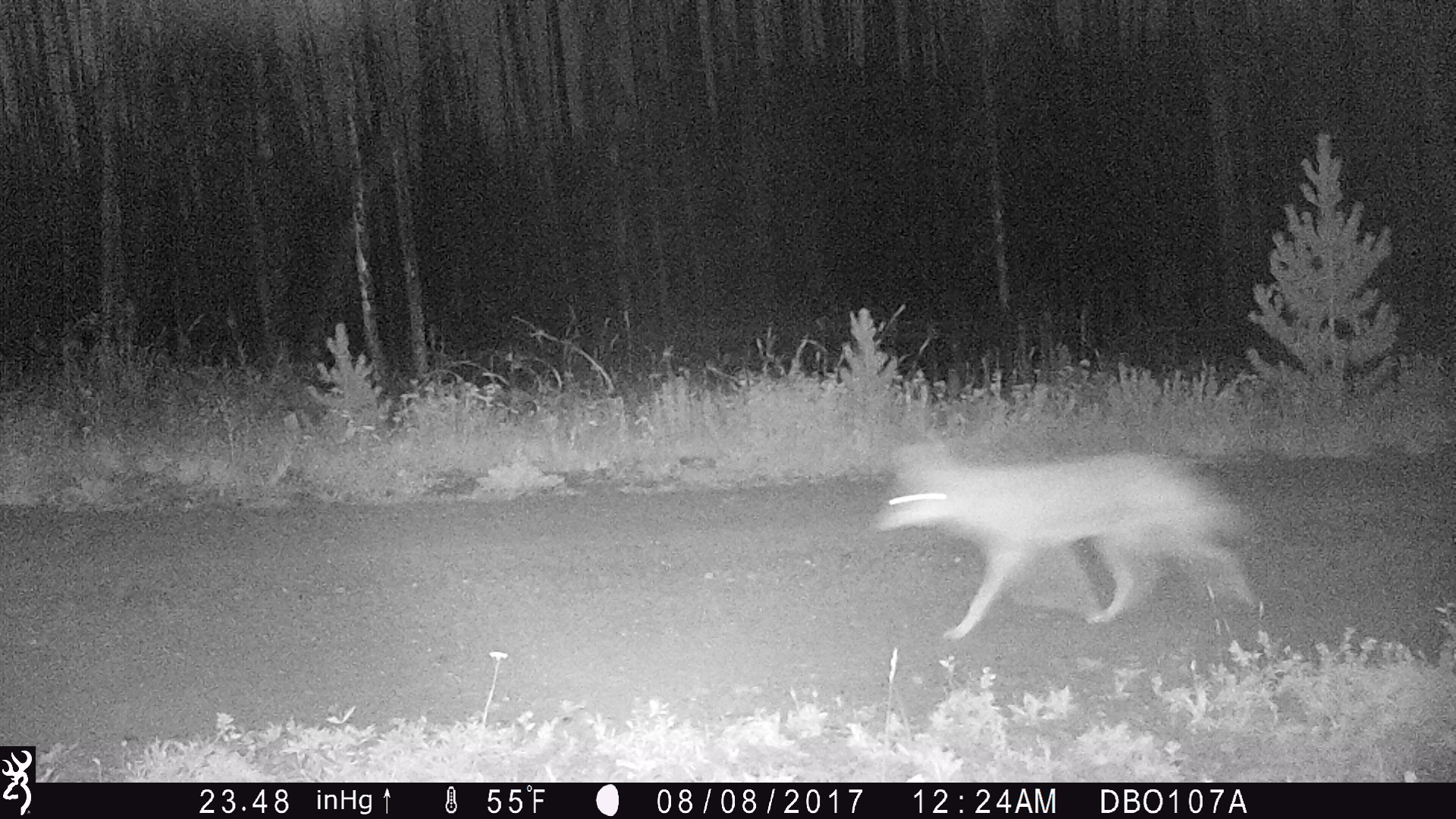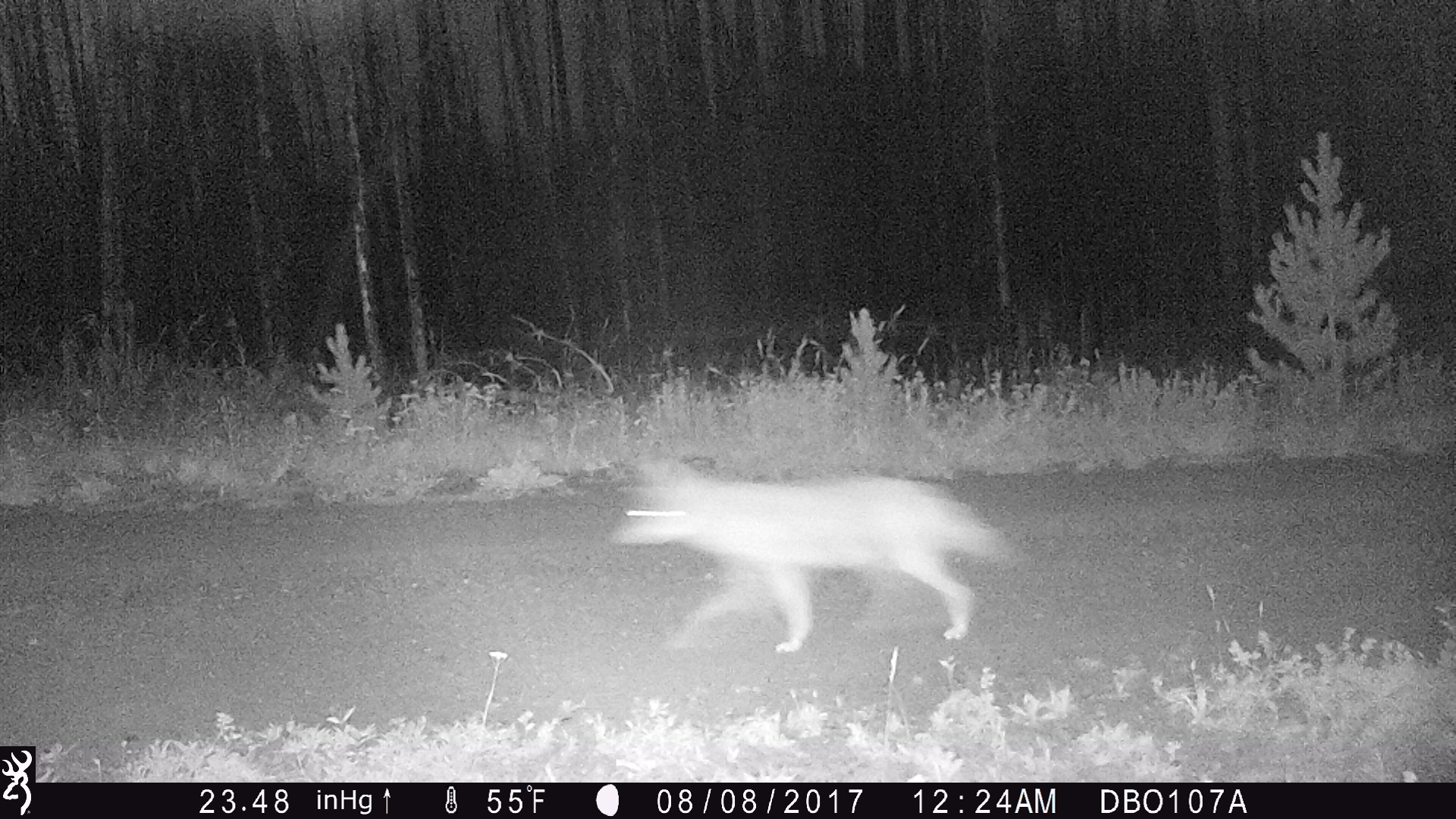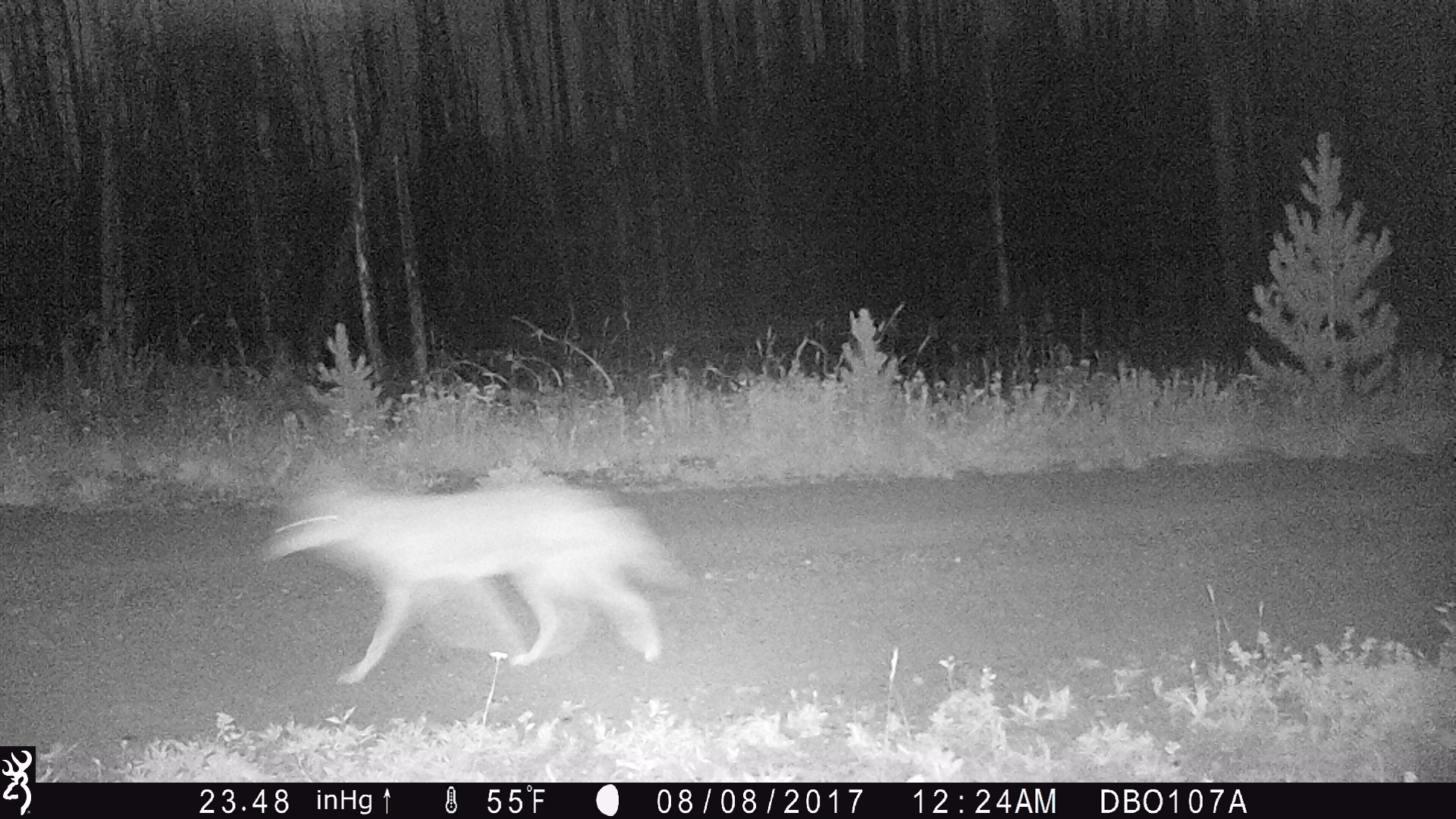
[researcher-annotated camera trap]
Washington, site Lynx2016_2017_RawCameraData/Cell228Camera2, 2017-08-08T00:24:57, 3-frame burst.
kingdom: Animalia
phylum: Chordata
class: Mammalia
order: Carnivora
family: Canidae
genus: Canis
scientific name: Canis latrans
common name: coyote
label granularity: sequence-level